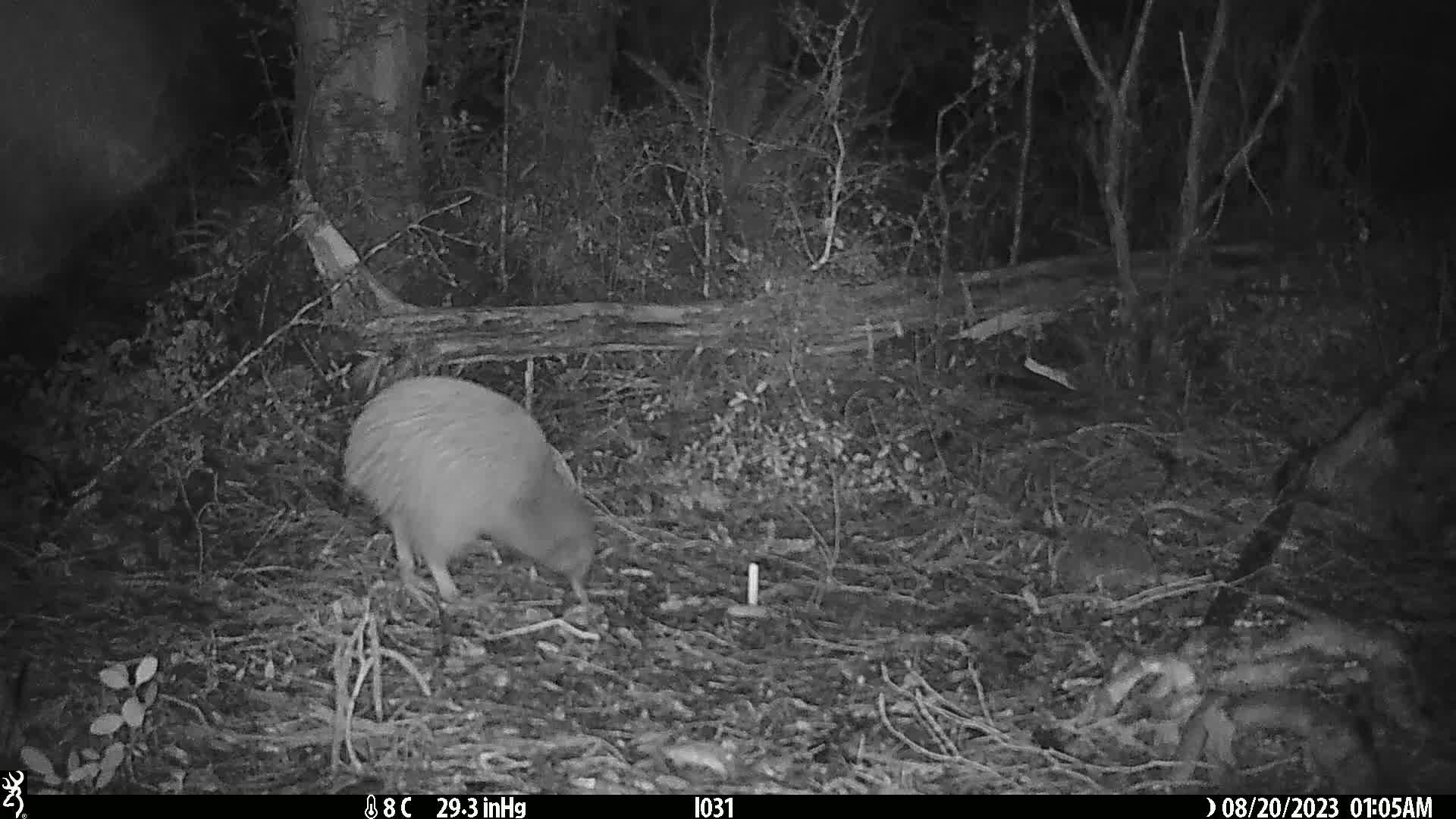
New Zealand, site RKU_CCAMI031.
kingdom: Animalia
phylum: Chordata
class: Aves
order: Apterygiformes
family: Apterygidae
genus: Apteryx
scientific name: Apteryx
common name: kiwi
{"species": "kiwi (Apteryx)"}